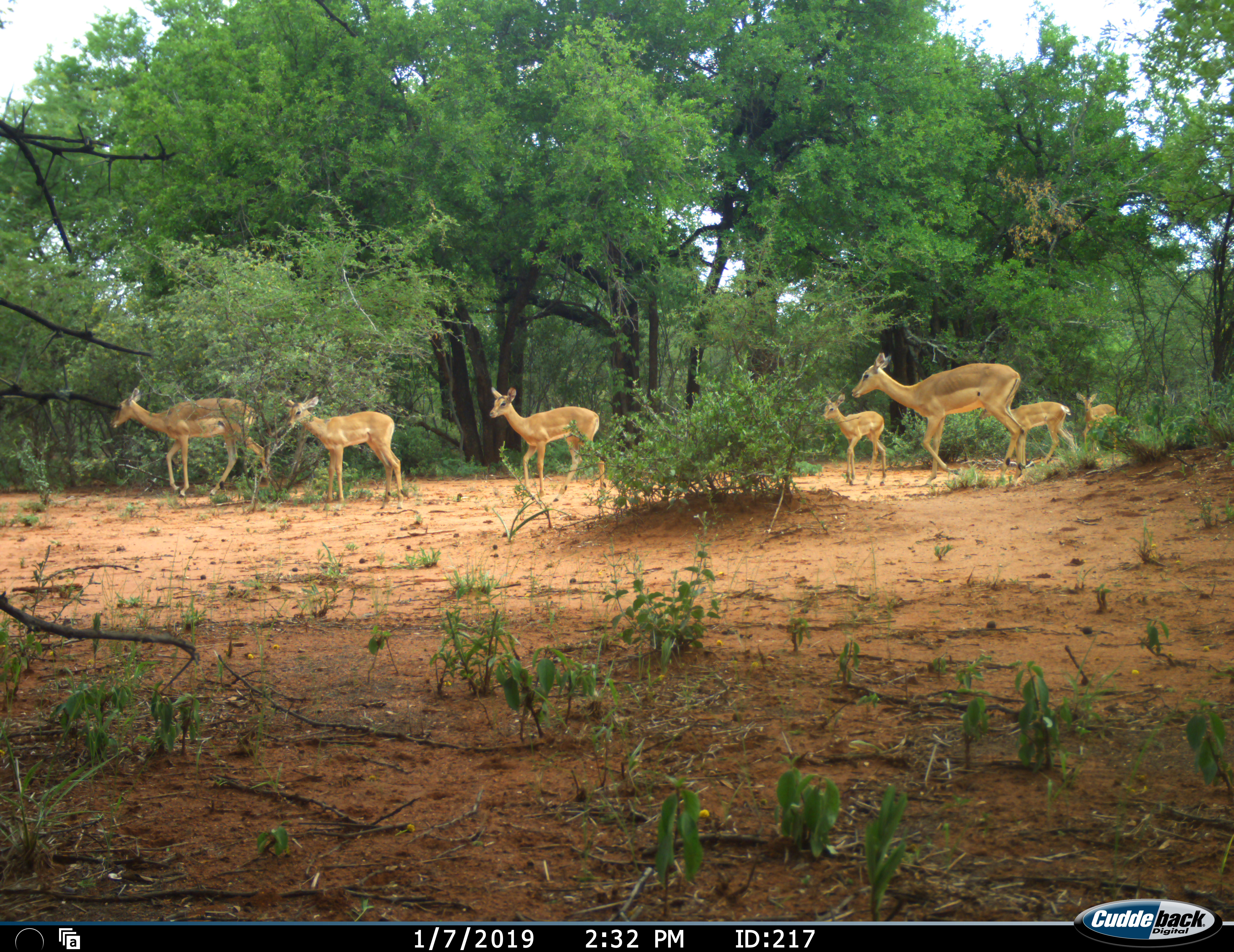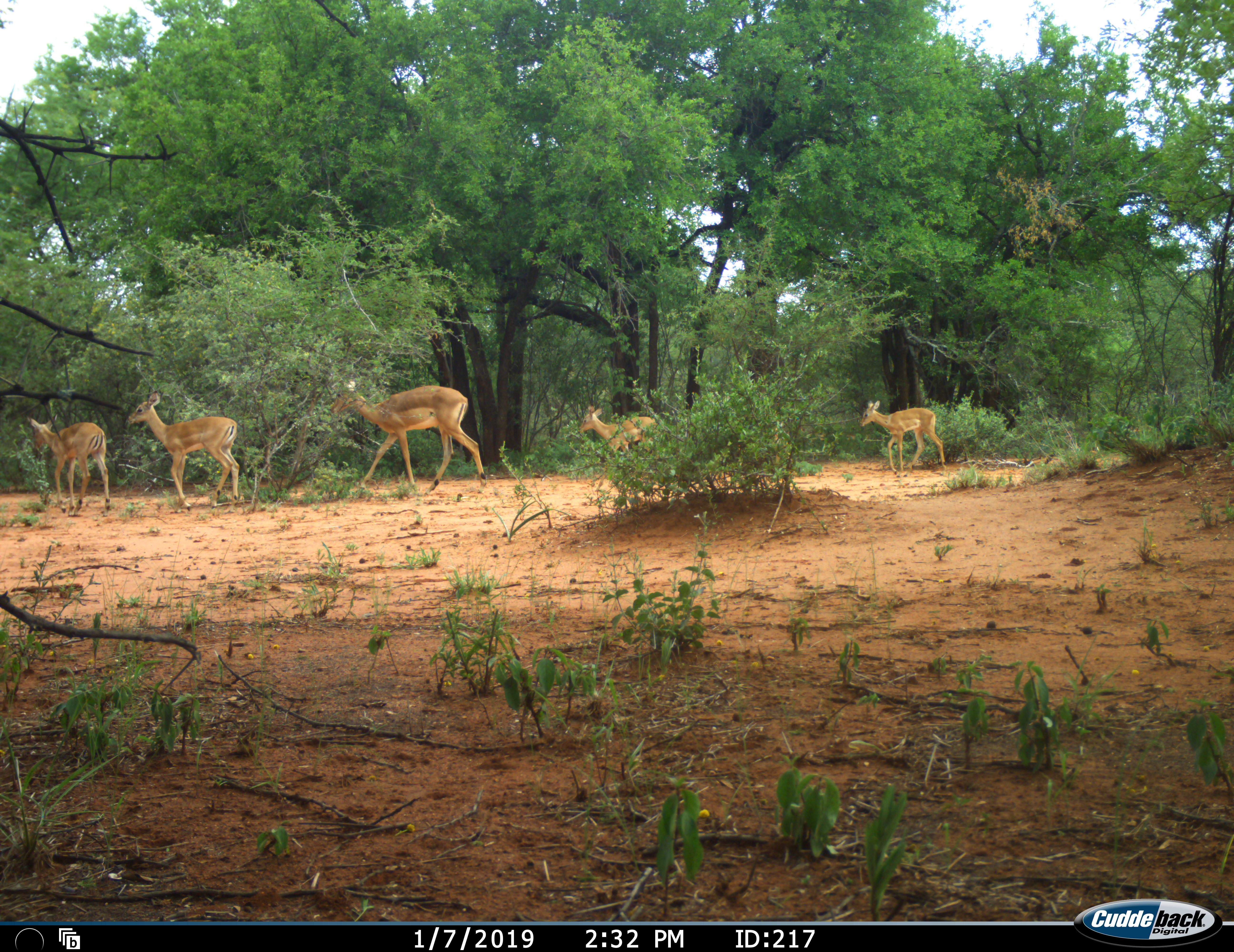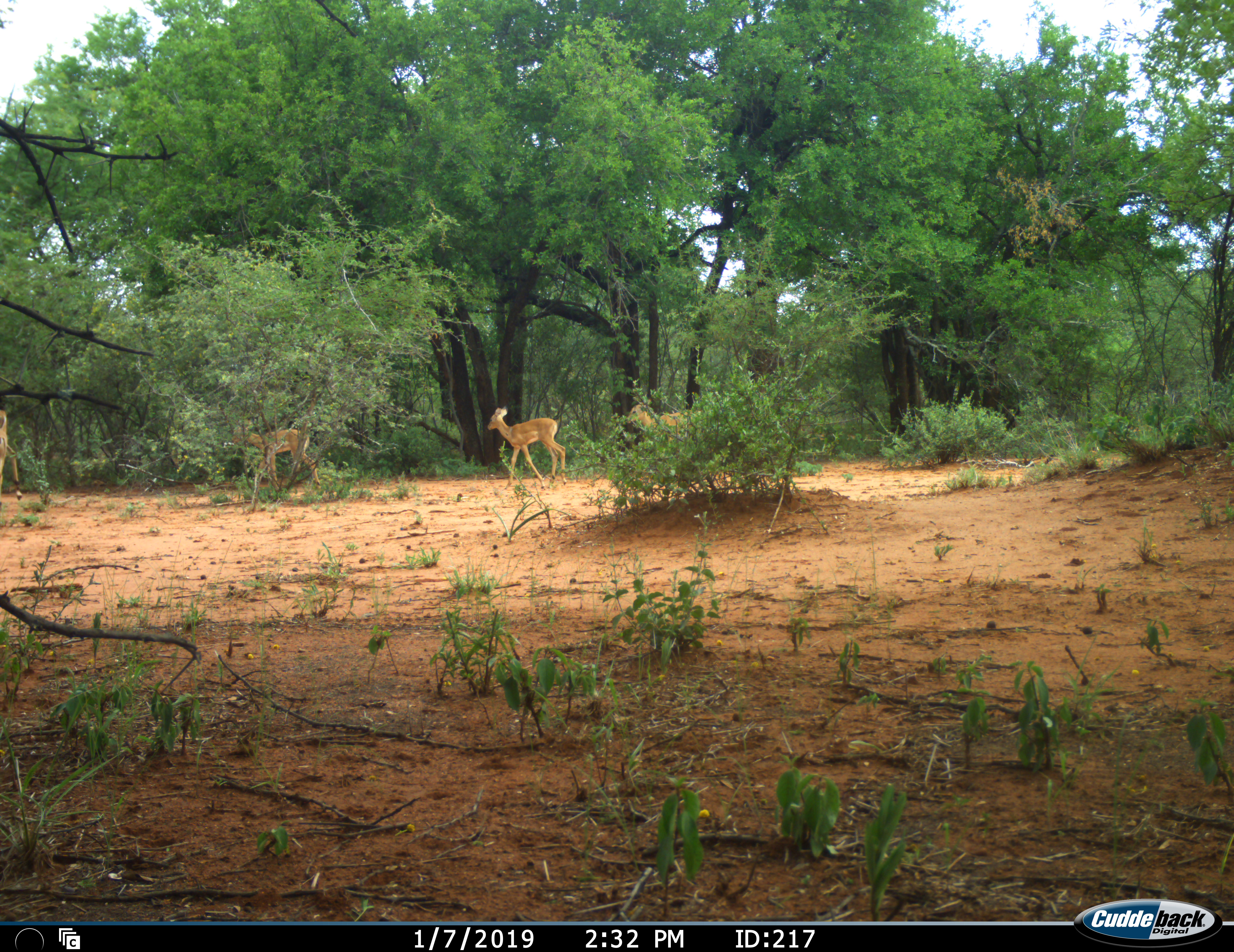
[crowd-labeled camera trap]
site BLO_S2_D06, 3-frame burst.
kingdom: Animalia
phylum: Chordata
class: Mammalia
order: Artiodactyla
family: Bovidae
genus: Aepyceros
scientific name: Aepyceros melampus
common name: impala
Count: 7.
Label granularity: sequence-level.